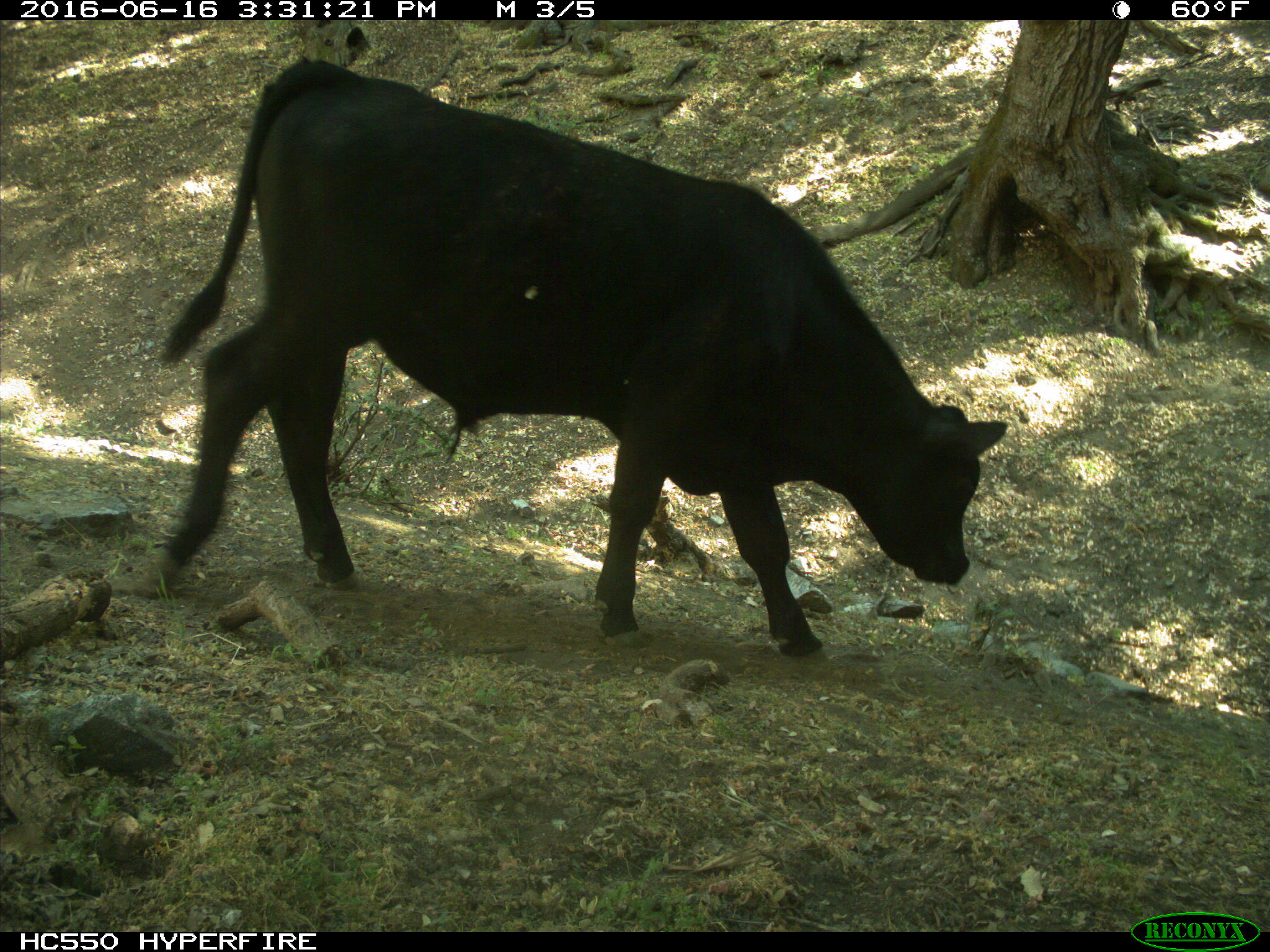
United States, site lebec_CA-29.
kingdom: Animalia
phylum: Chordata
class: Mammalia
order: Artiodactyla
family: Bovidae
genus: Bos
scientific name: Bos taurus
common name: domestic cow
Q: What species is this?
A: Bos taurus (domestic cow).